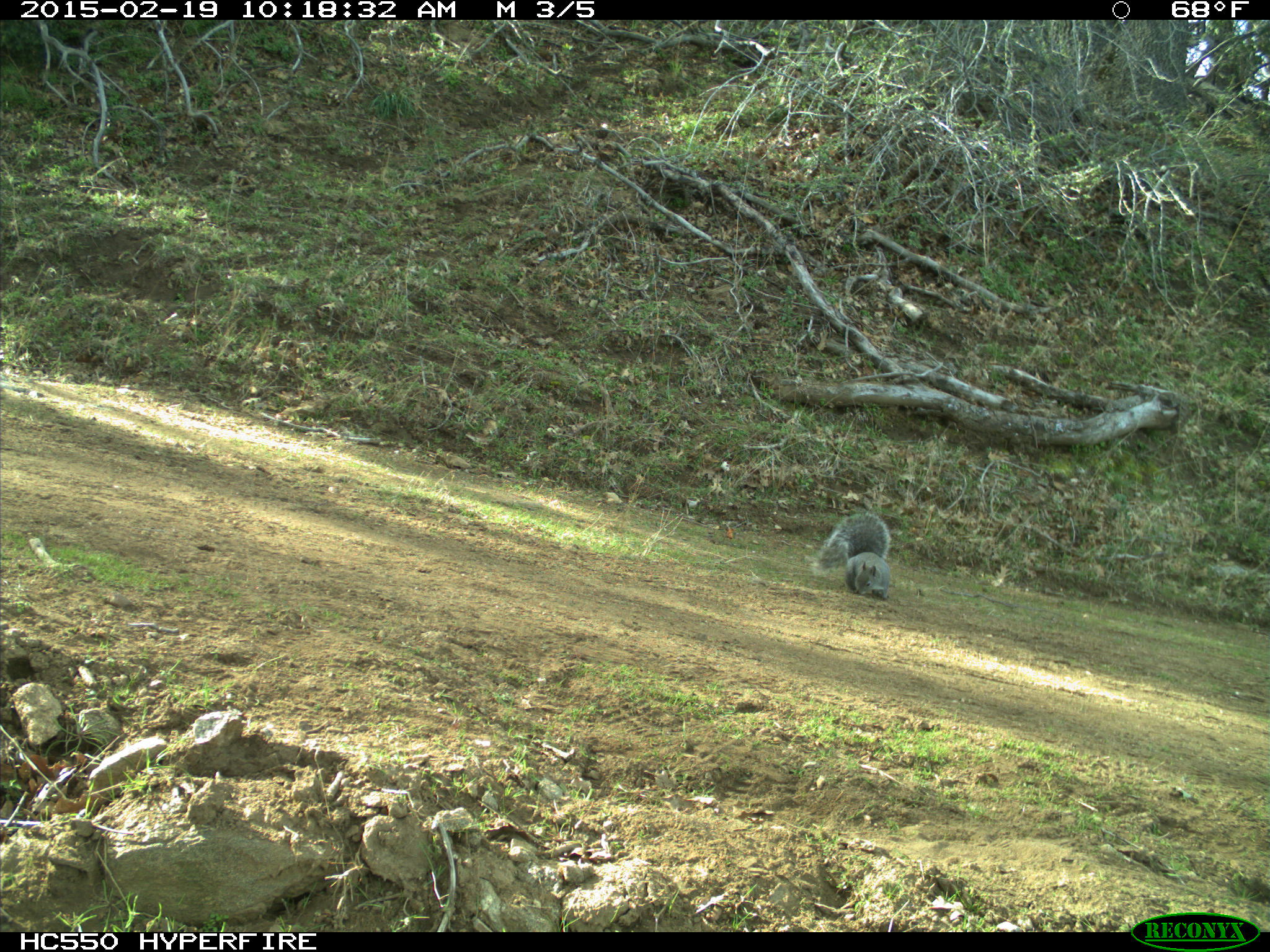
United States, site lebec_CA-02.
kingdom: Animalia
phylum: Chordata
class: Mammalia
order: Rodentia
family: Sciuridae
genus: Sciurus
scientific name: Sciurus carolinensis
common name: eastern gray squirrel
Sciurus carolinensis (eastern gray squirrel).